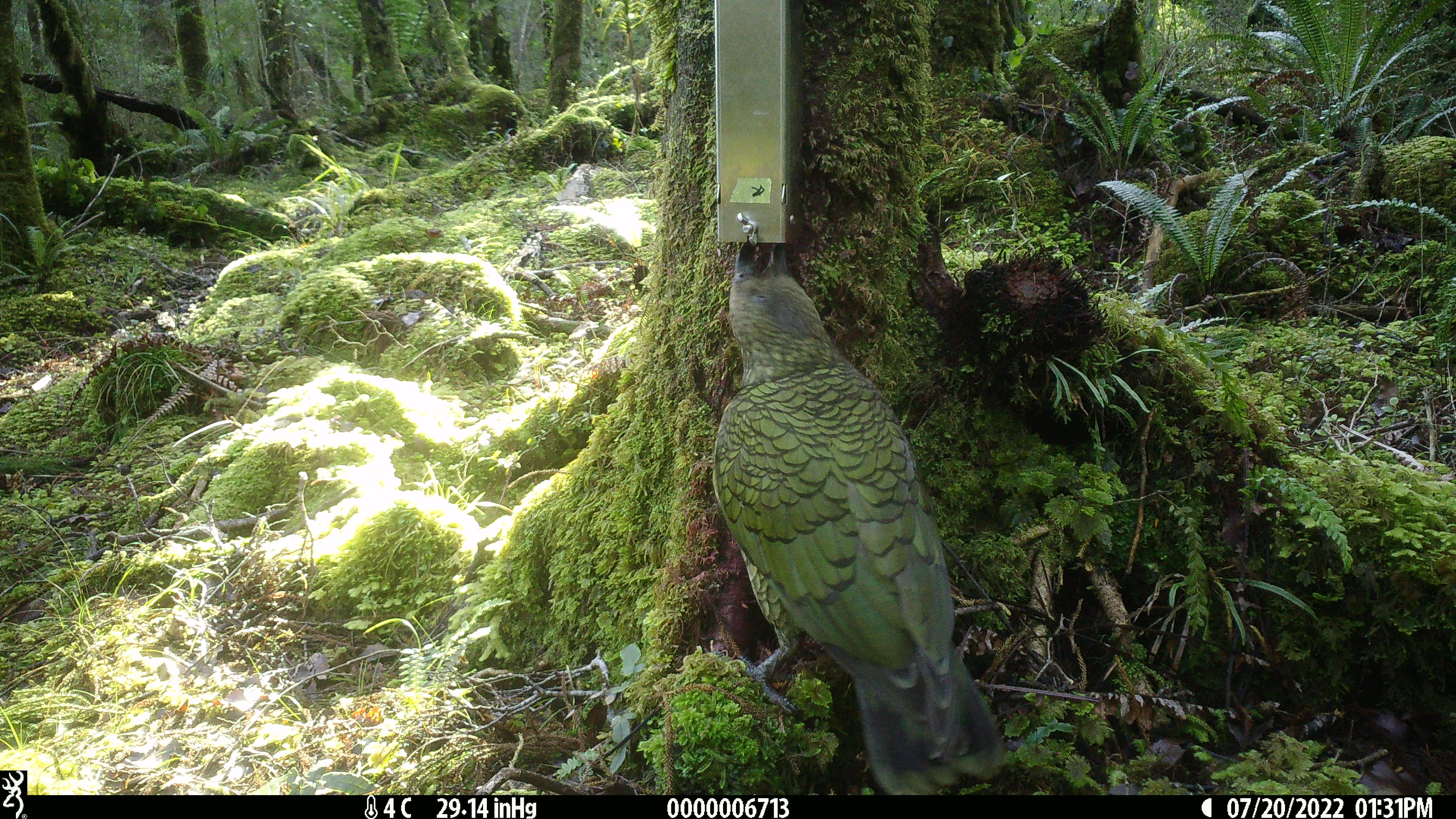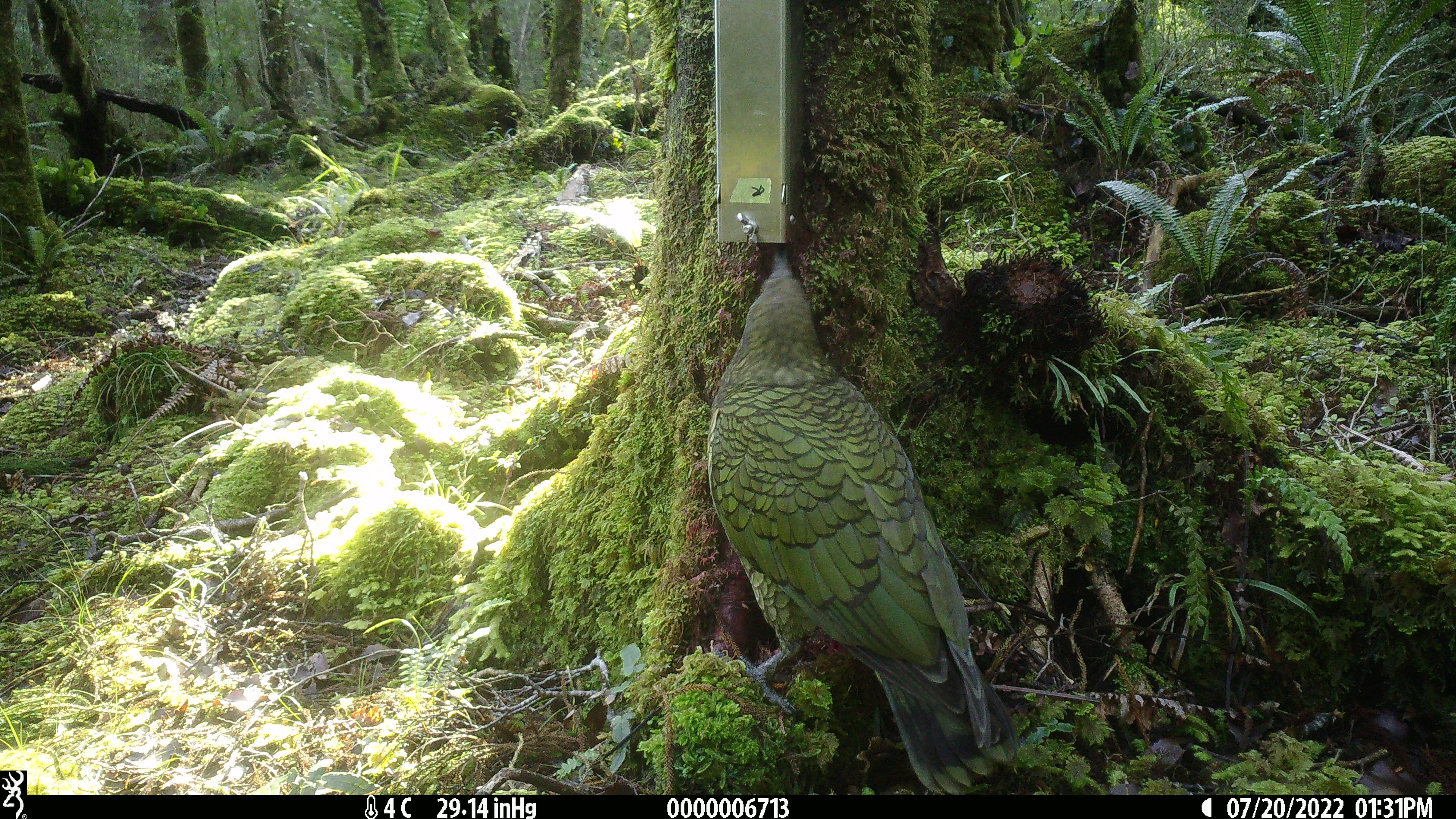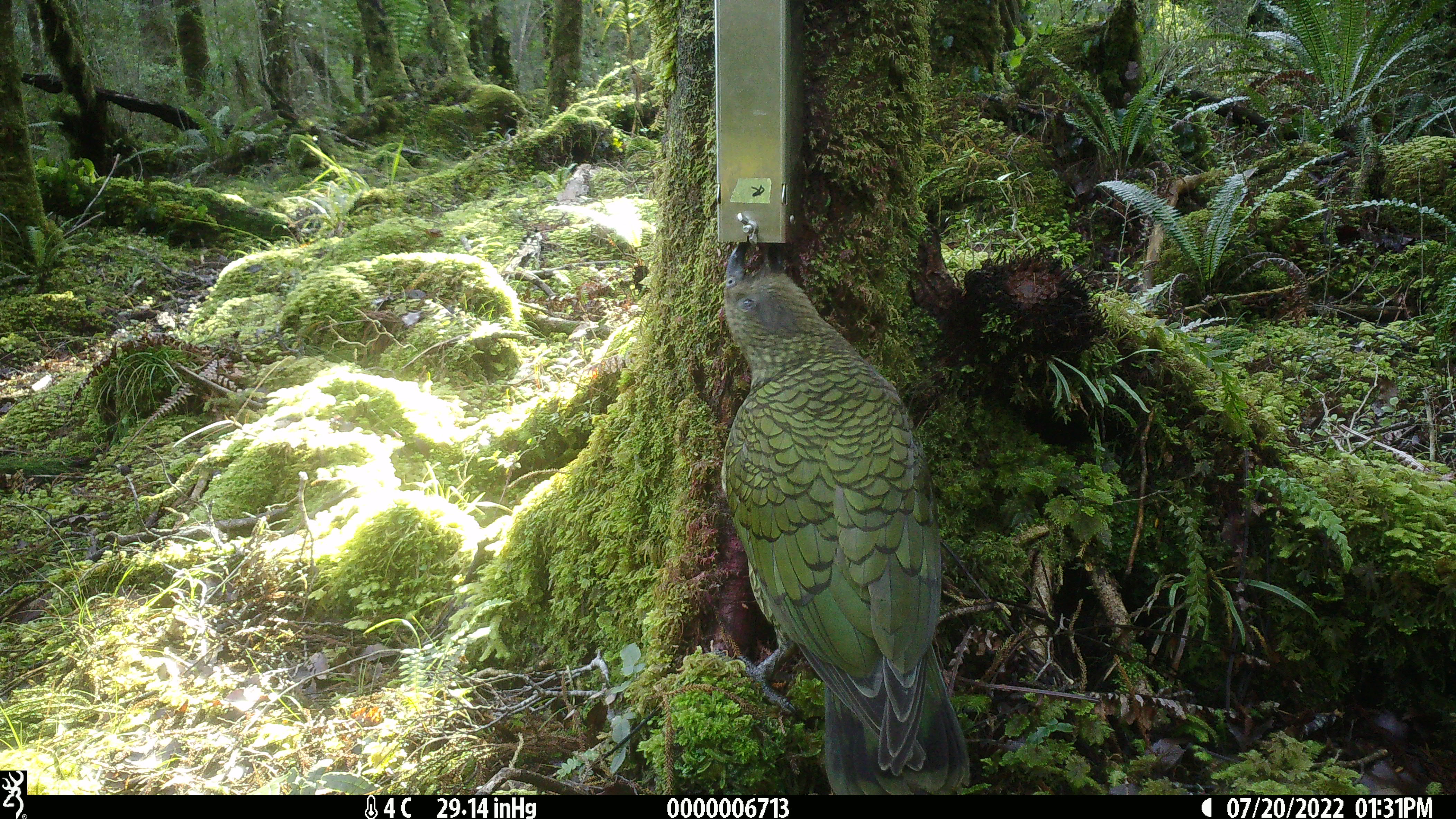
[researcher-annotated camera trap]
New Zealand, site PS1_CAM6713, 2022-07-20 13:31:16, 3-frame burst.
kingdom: Animalia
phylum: Chordata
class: Aves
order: Psittaciformes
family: Strigopidae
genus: Nestor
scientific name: Nestor notabilis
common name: kea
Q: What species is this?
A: Kea (Nestor notabilis).